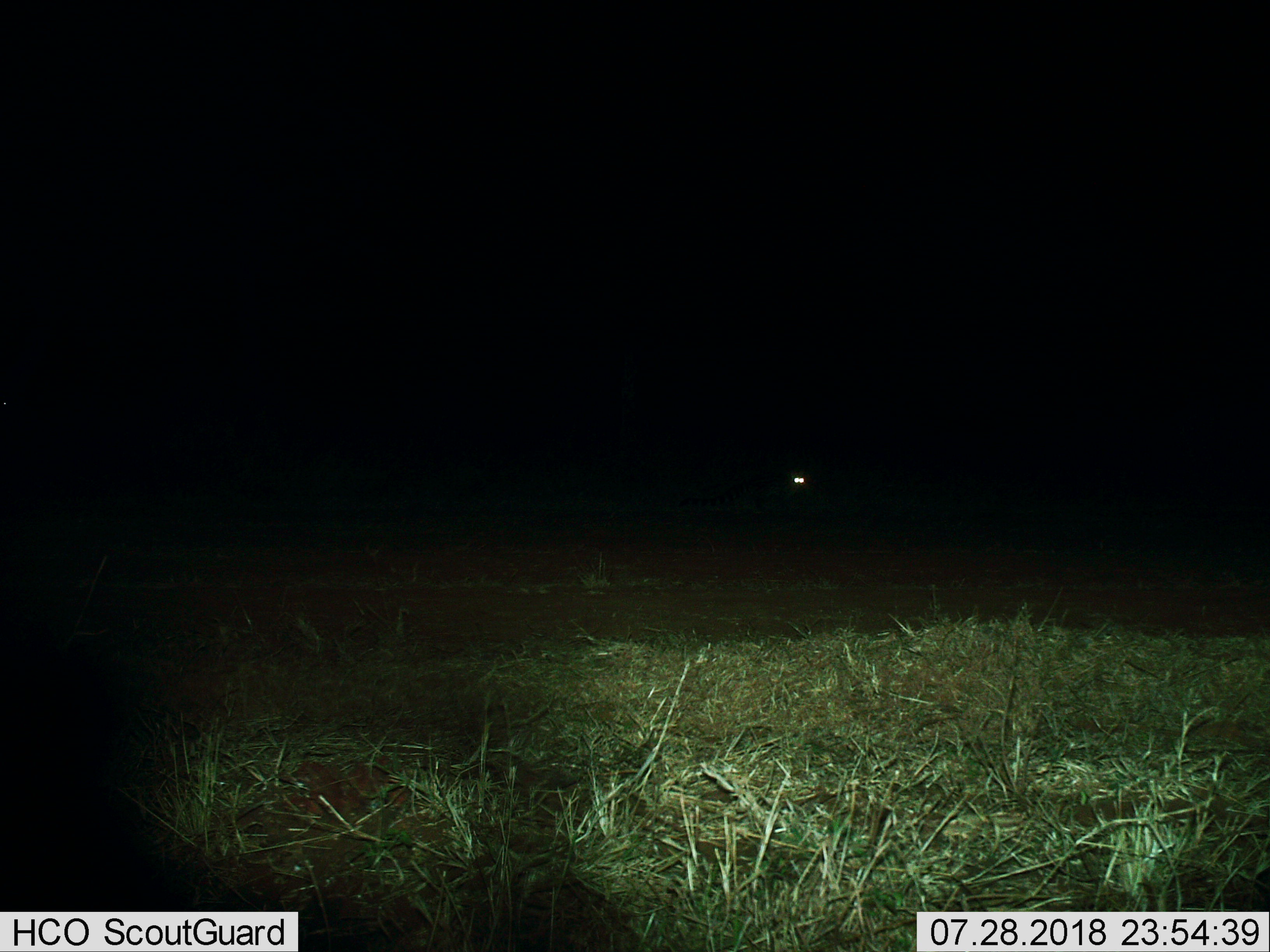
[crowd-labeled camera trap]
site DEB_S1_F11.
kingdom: Animalia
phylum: Chordata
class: Mammalia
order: Carnivora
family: Viverridae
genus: Genetta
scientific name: Genetta genetta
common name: small-spotted genet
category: genetcommonsmallspotted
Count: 1.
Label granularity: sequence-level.